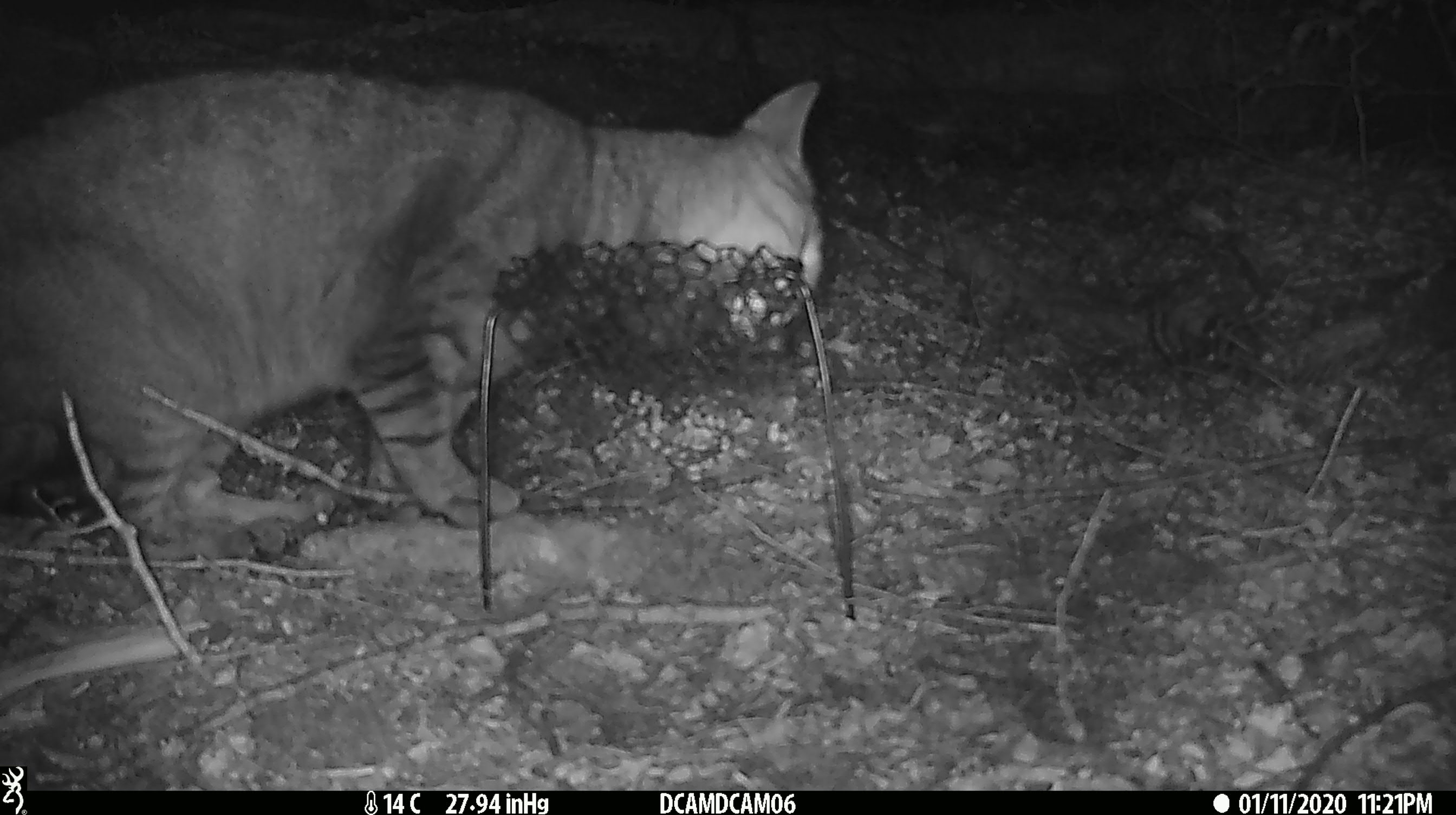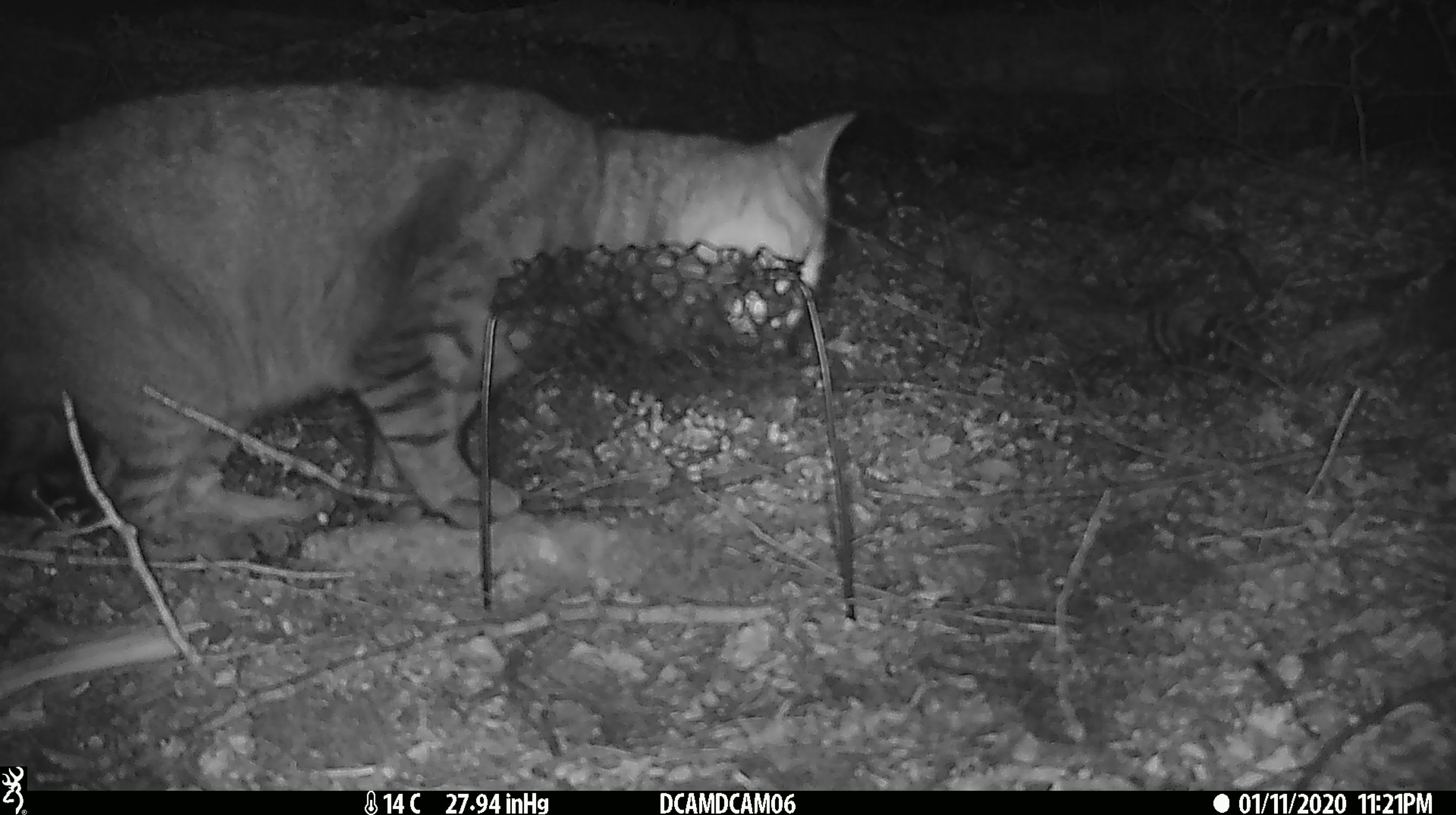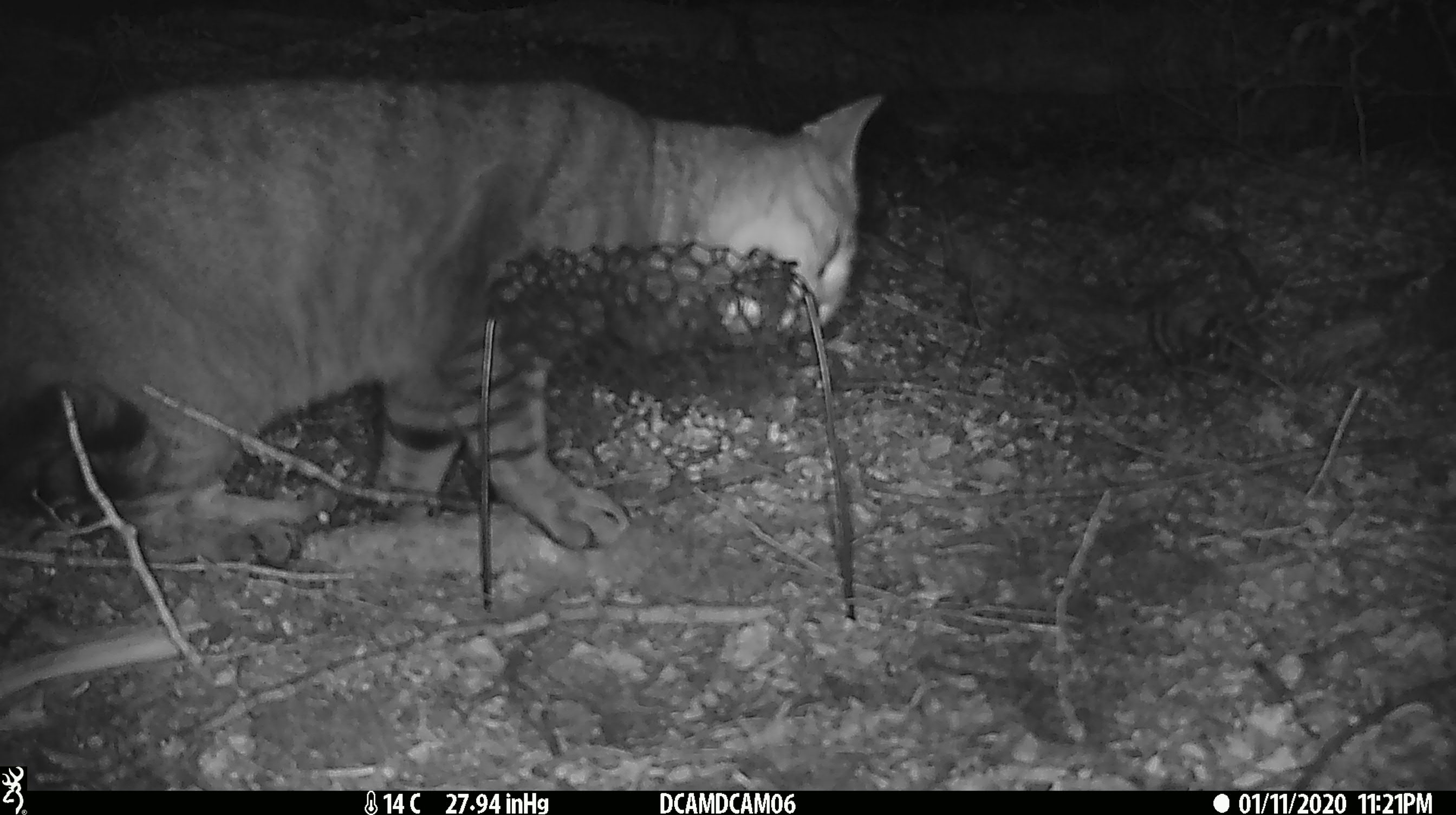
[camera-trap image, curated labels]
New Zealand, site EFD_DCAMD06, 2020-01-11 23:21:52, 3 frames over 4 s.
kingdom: Animalia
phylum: Chordata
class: Mammalia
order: Carnivora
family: Felidae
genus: Felis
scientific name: Felis catus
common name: domestic cat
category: cat